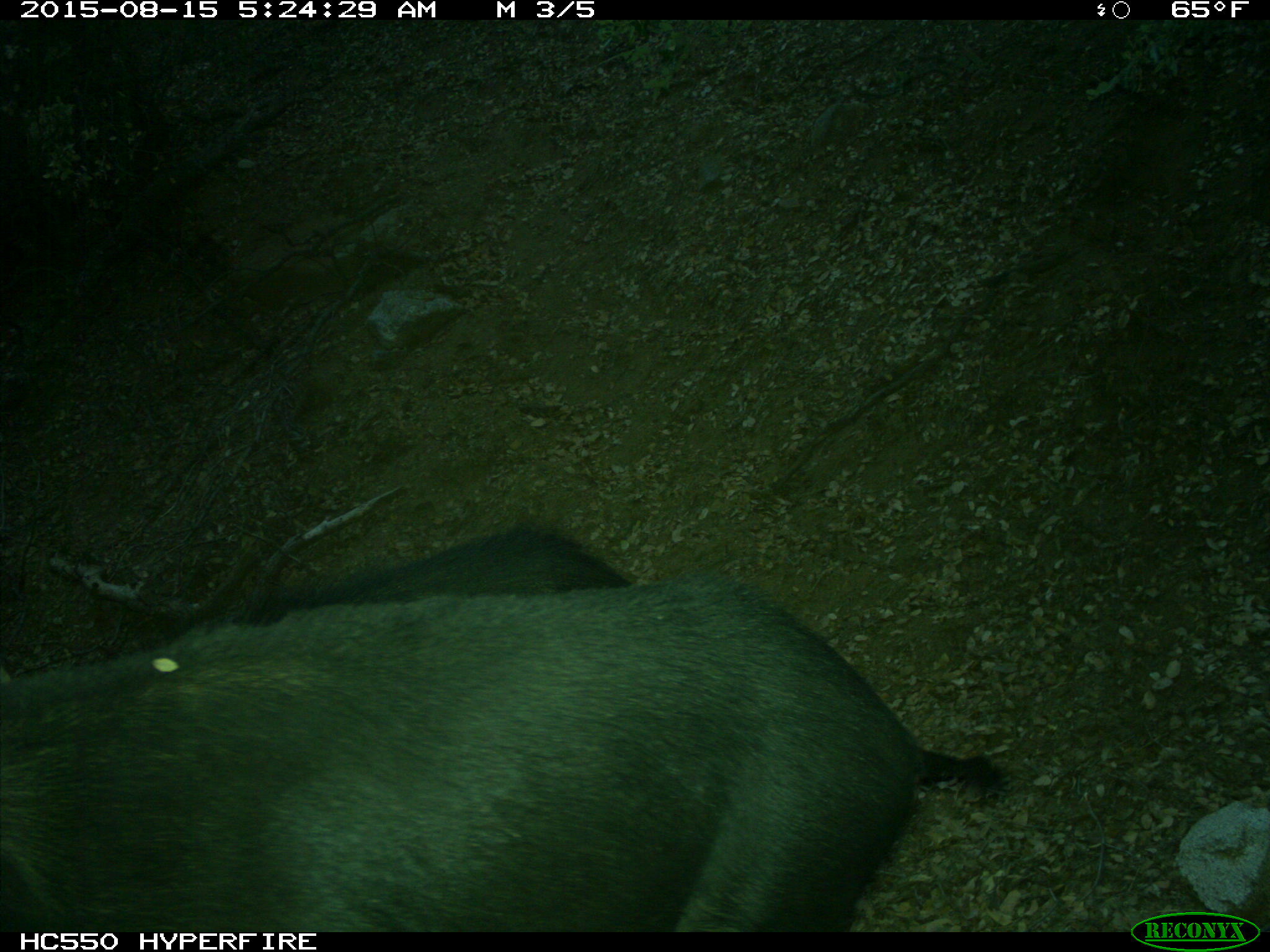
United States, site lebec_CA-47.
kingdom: Animalia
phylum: Chordata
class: Mammalia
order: Artiodactyla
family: Suidae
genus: Sus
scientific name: Sus scrofa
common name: wild boar